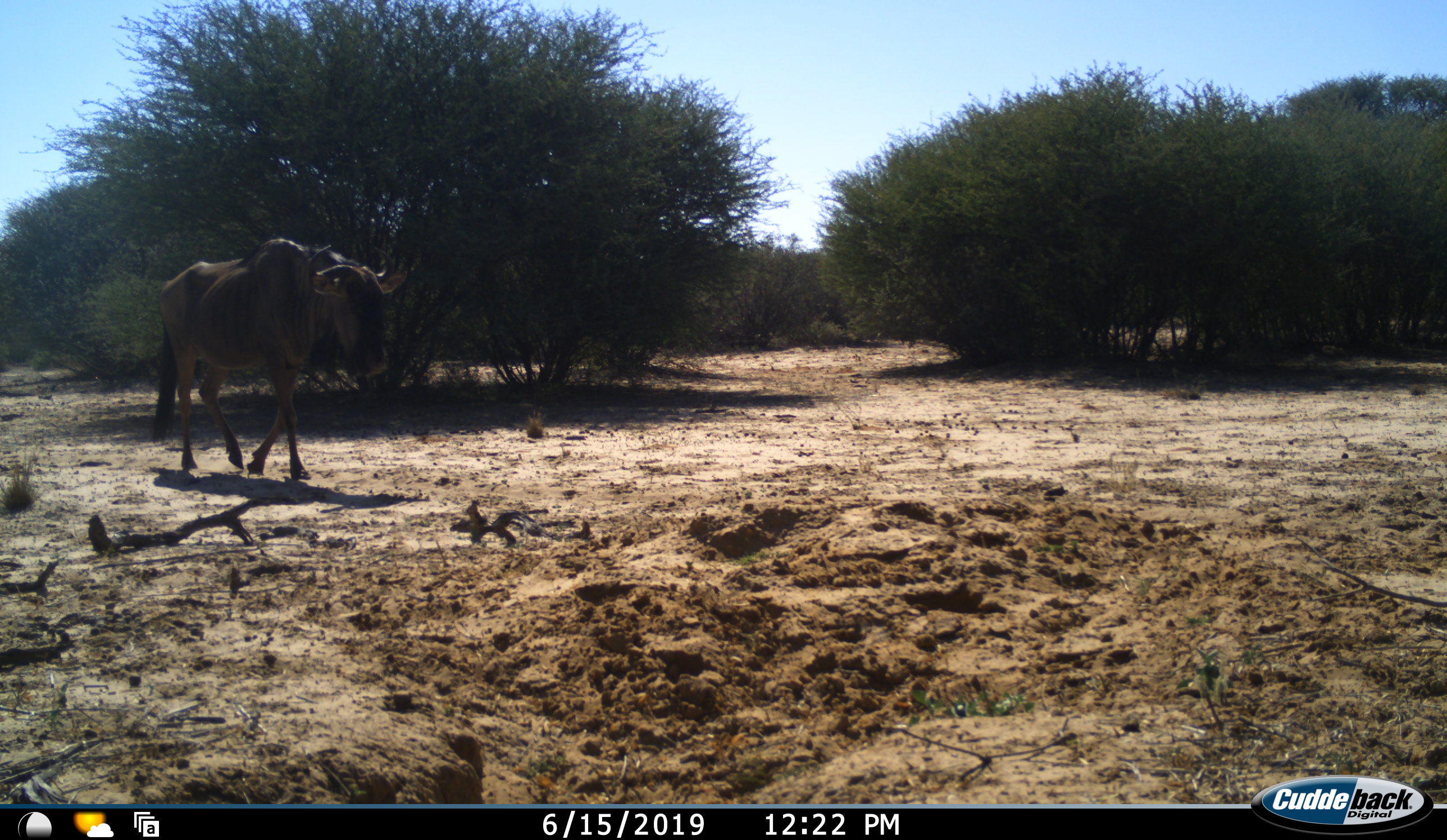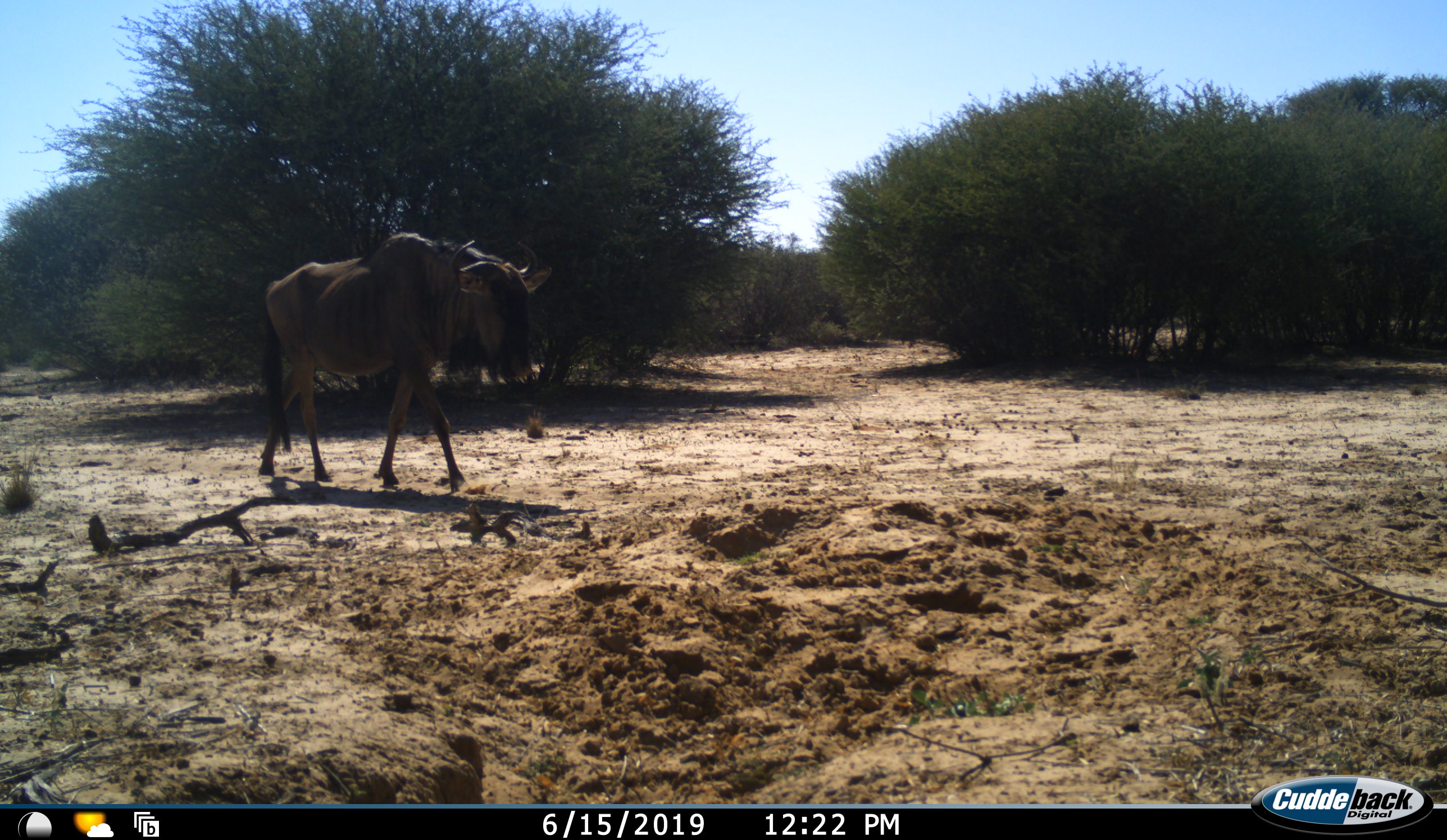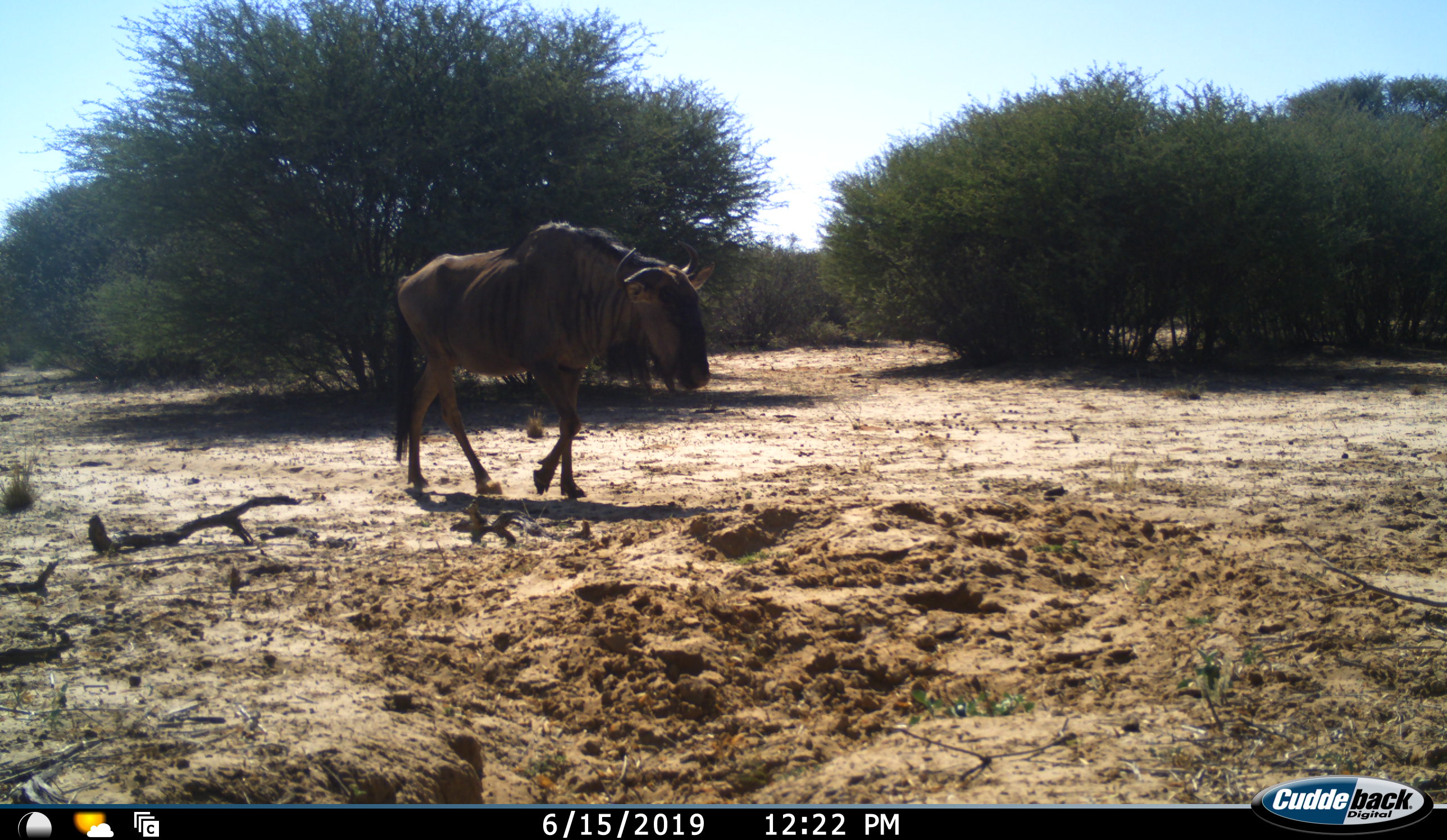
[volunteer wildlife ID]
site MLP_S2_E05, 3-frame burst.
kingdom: Animalia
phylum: Chordata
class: Mammalia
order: Artiodactyla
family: Bovidae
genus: Connochaetes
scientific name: Connochaetes taurinus taurinus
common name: blue wildebeest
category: wildebeestblue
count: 1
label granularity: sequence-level